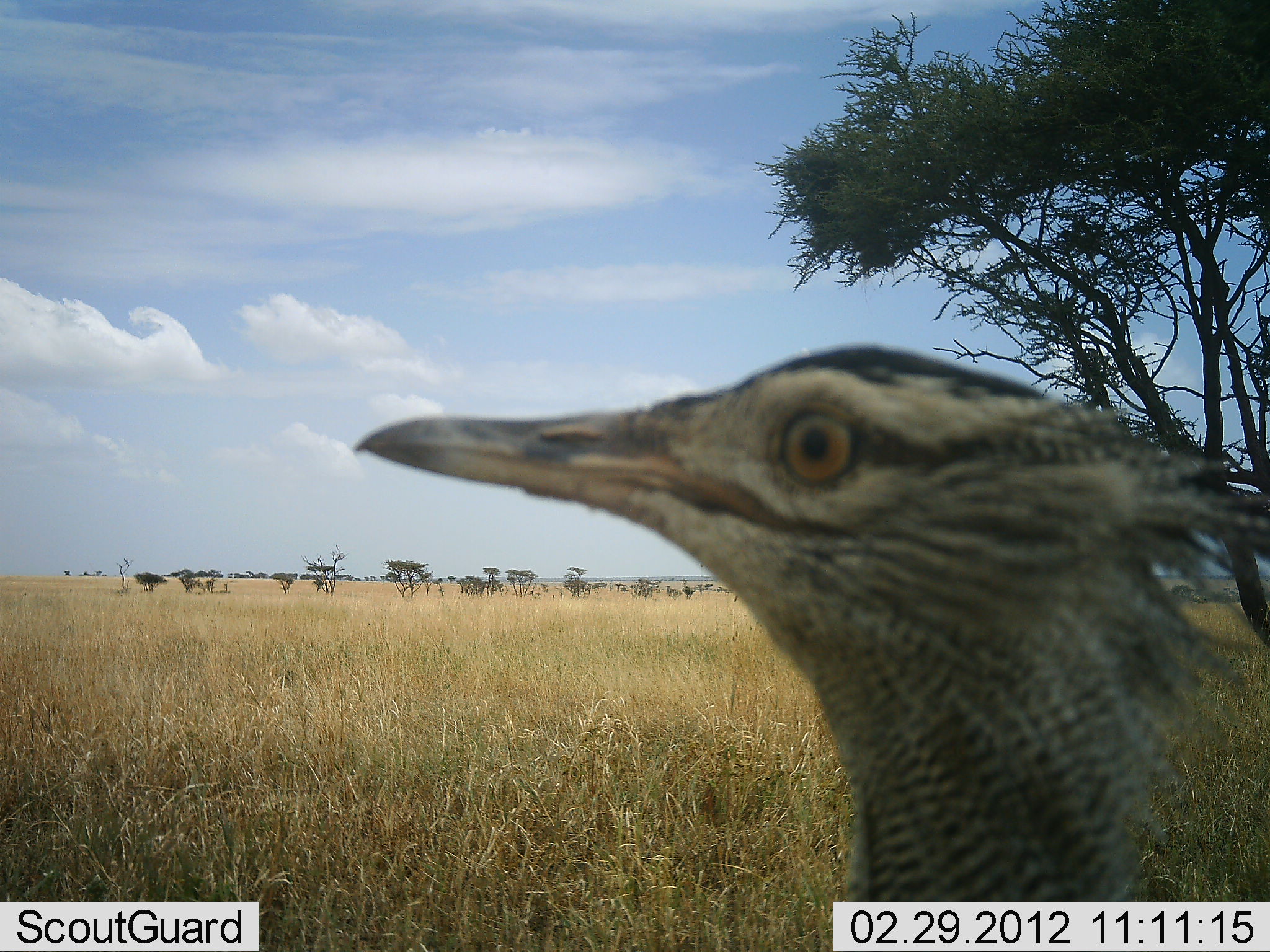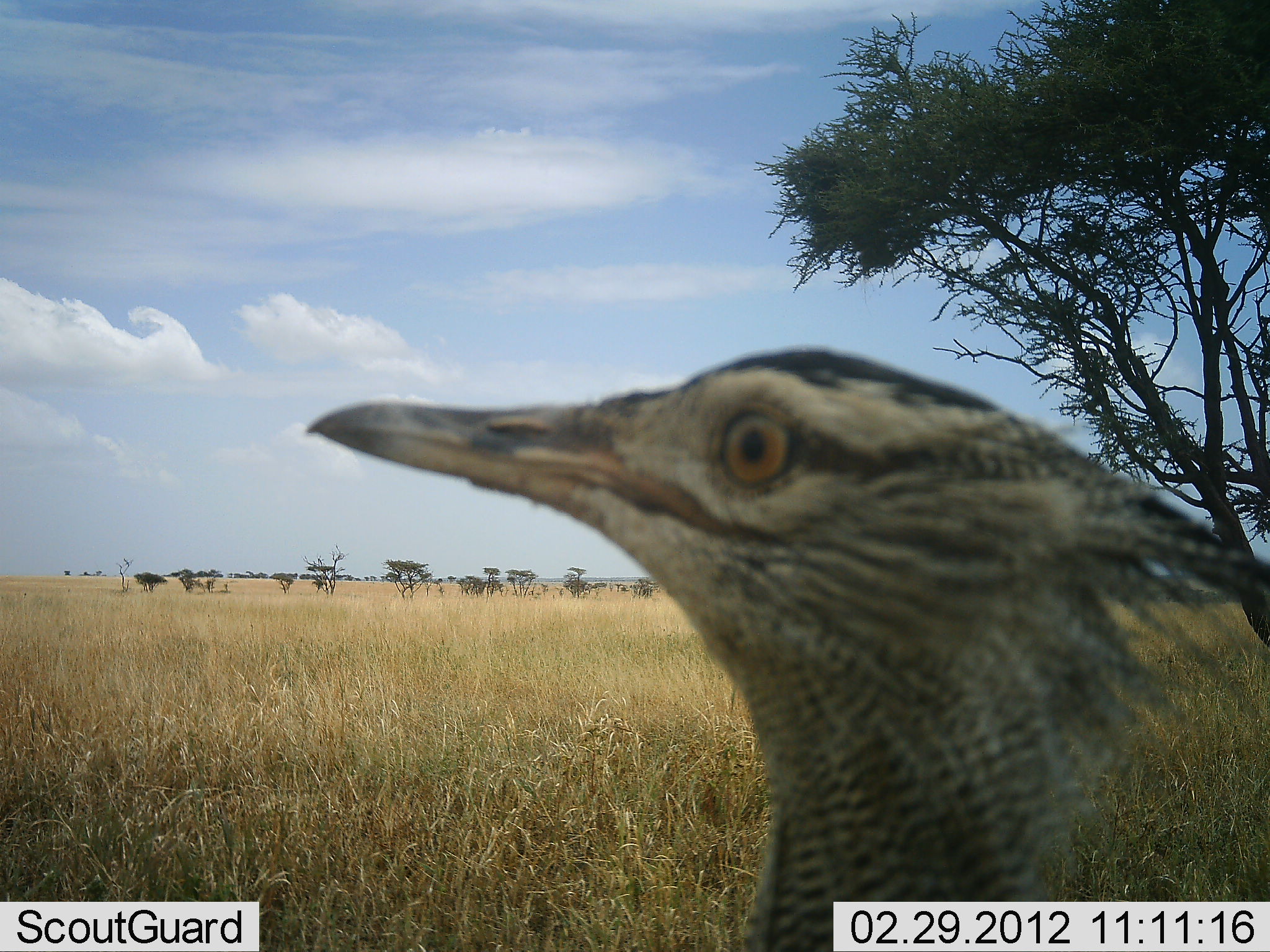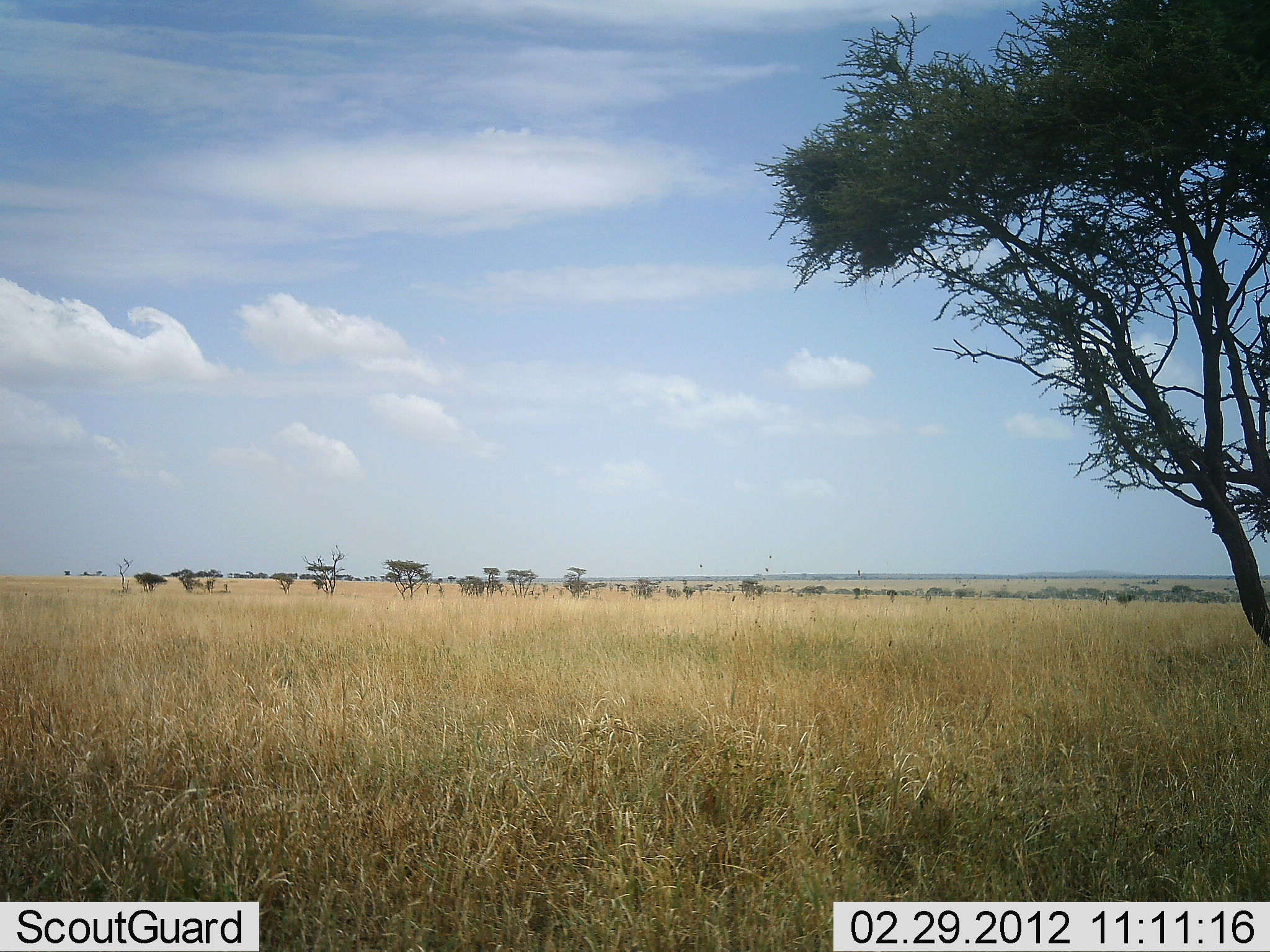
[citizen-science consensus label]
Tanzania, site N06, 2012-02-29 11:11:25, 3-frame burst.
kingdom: Animalia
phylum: Chordata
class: Aves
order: Otidiformes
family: Otididae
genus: Ardeotis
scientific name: Ardeotis kori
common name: kori bustard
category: koribustard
Koribustard (kori bustard) (Ardeotis kori), count 1. Behavior (volunteer vote fractions): standing 80%, resting 0%, moving 20%, interacting 0%. Young present (vote fraction): 0%. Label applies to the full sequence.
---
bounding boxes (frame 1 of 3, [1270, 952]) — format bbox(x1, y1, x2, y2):
animal: bbox(351, 342, 1270, 951)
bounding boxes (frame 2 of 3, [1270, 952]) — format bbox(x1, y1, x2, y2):
animal: bbox(304, 345, 1270, 952)